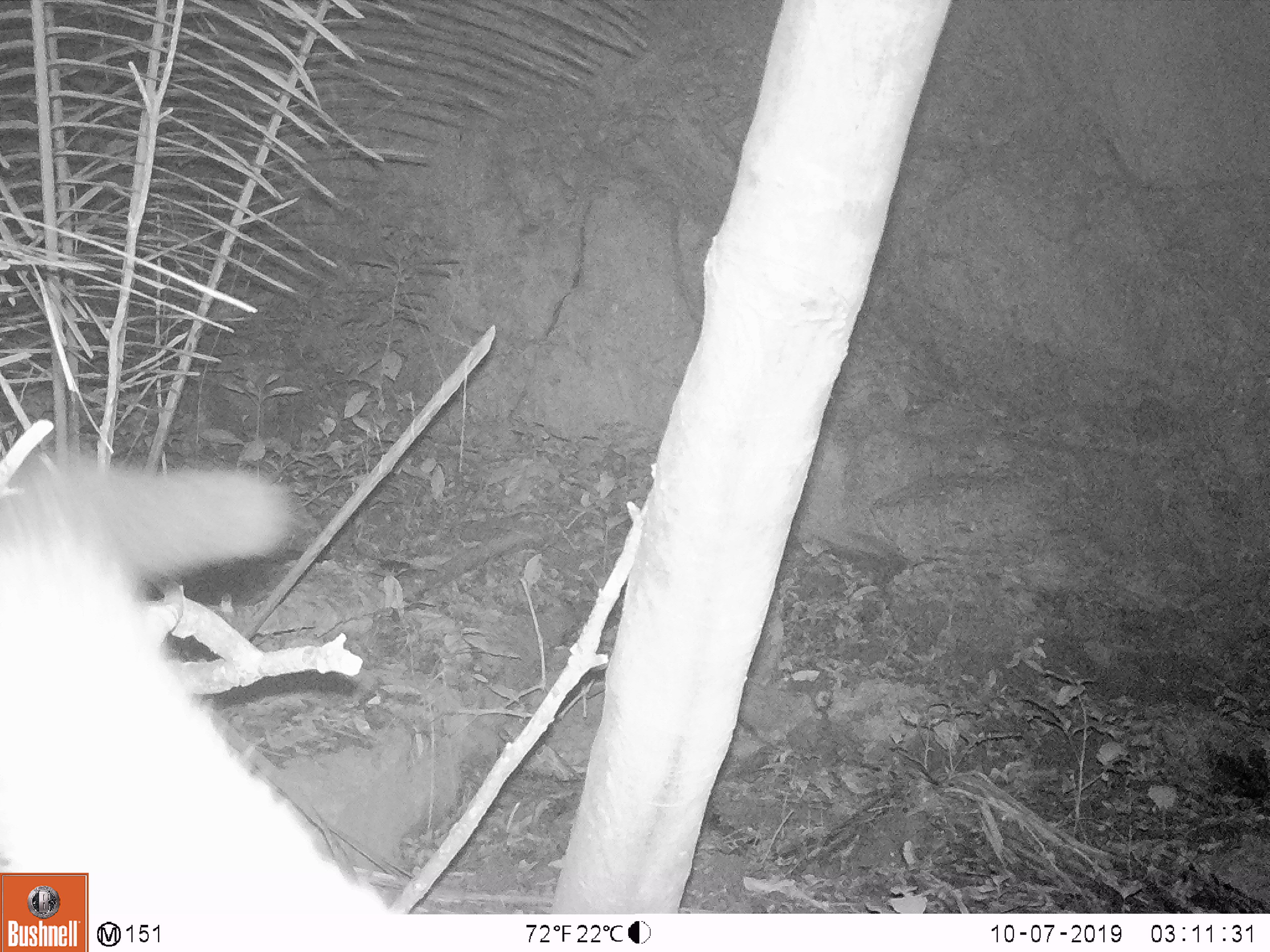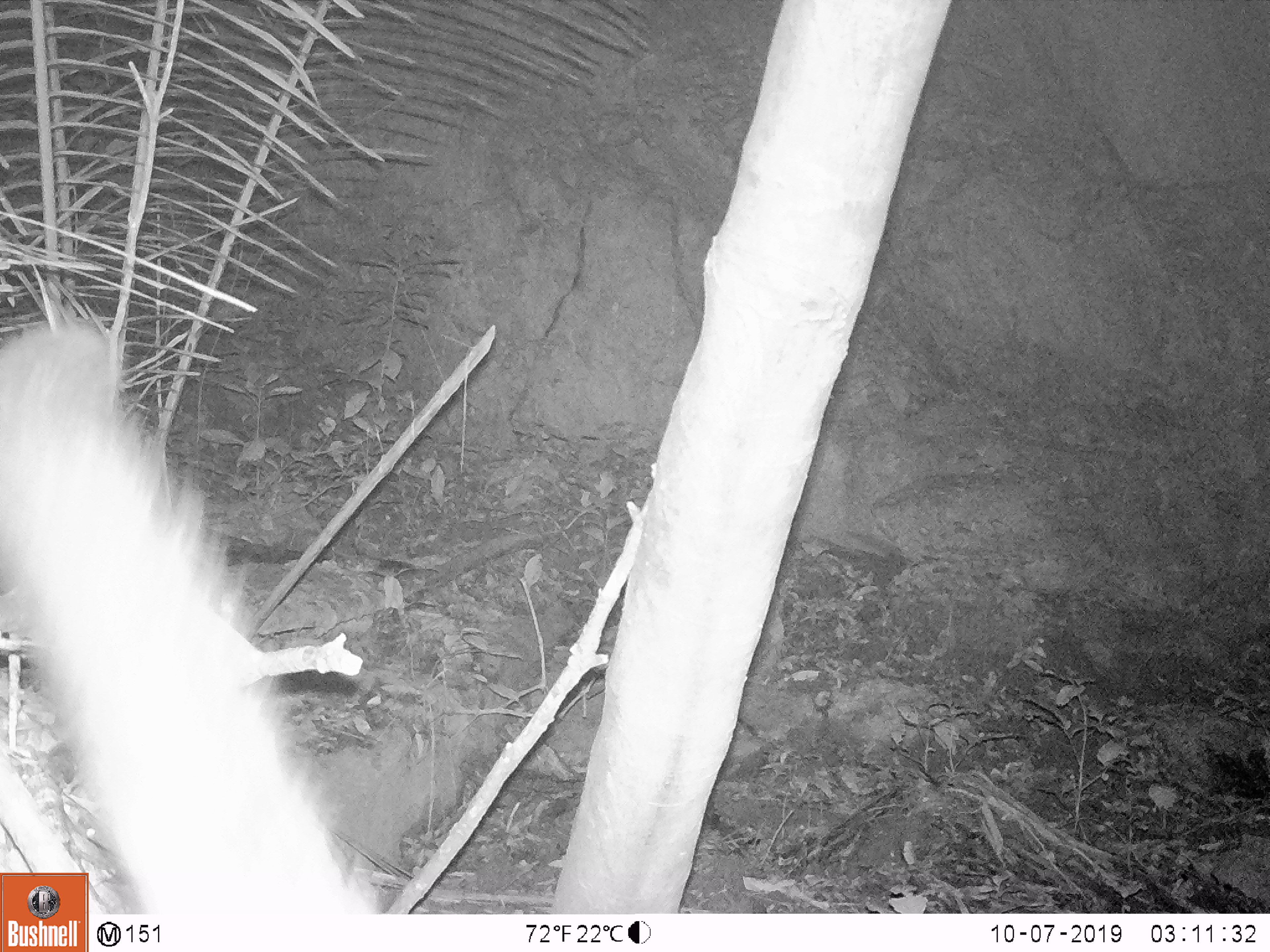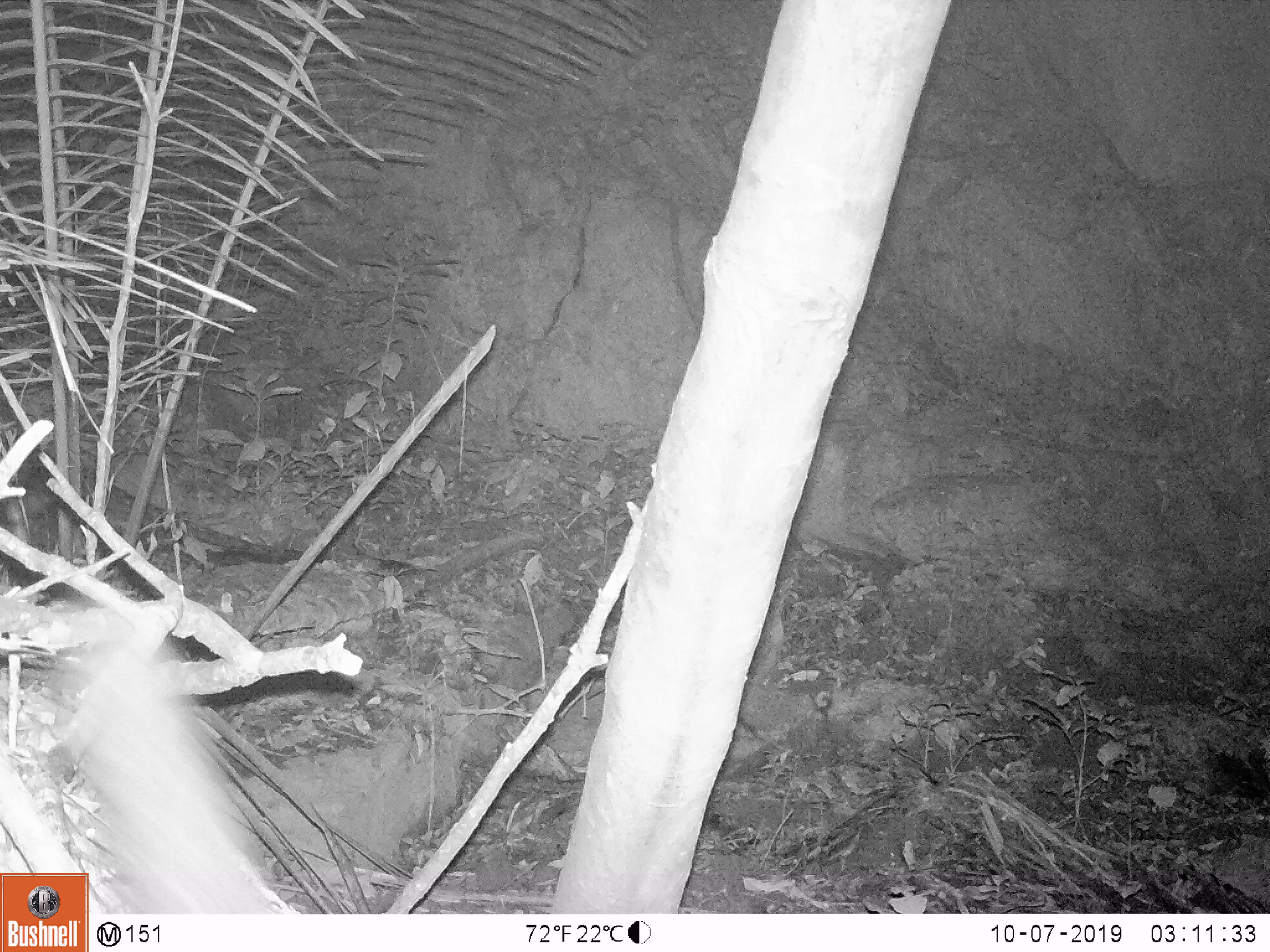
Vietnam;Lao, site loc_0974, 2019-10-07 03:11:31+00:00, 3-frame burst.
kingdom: Animalia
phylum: Chordata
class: Mammalia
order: Carnivora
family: Viverridae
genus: Paguma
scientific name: Paguma larvata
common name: masked palm civet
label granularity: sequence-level